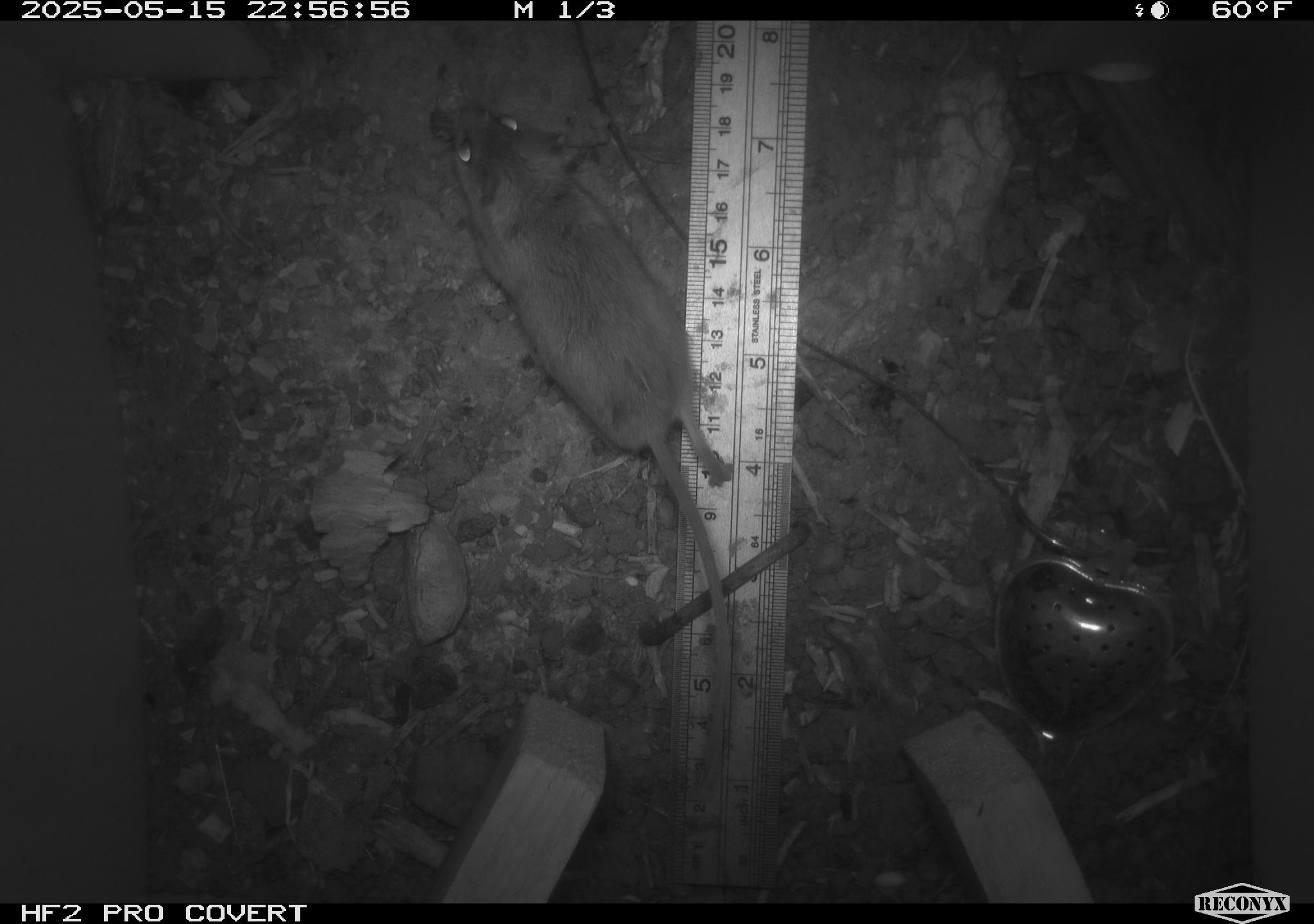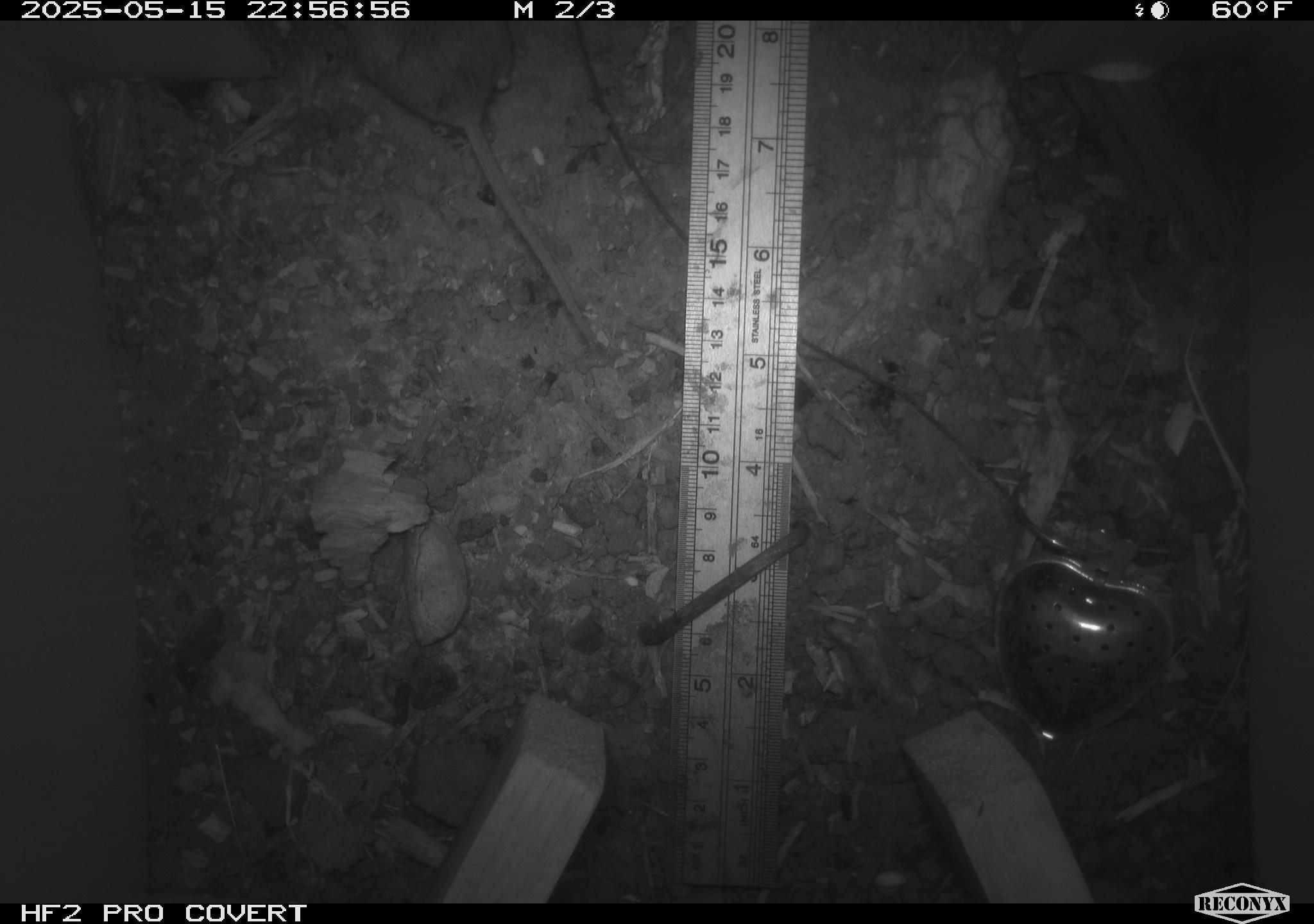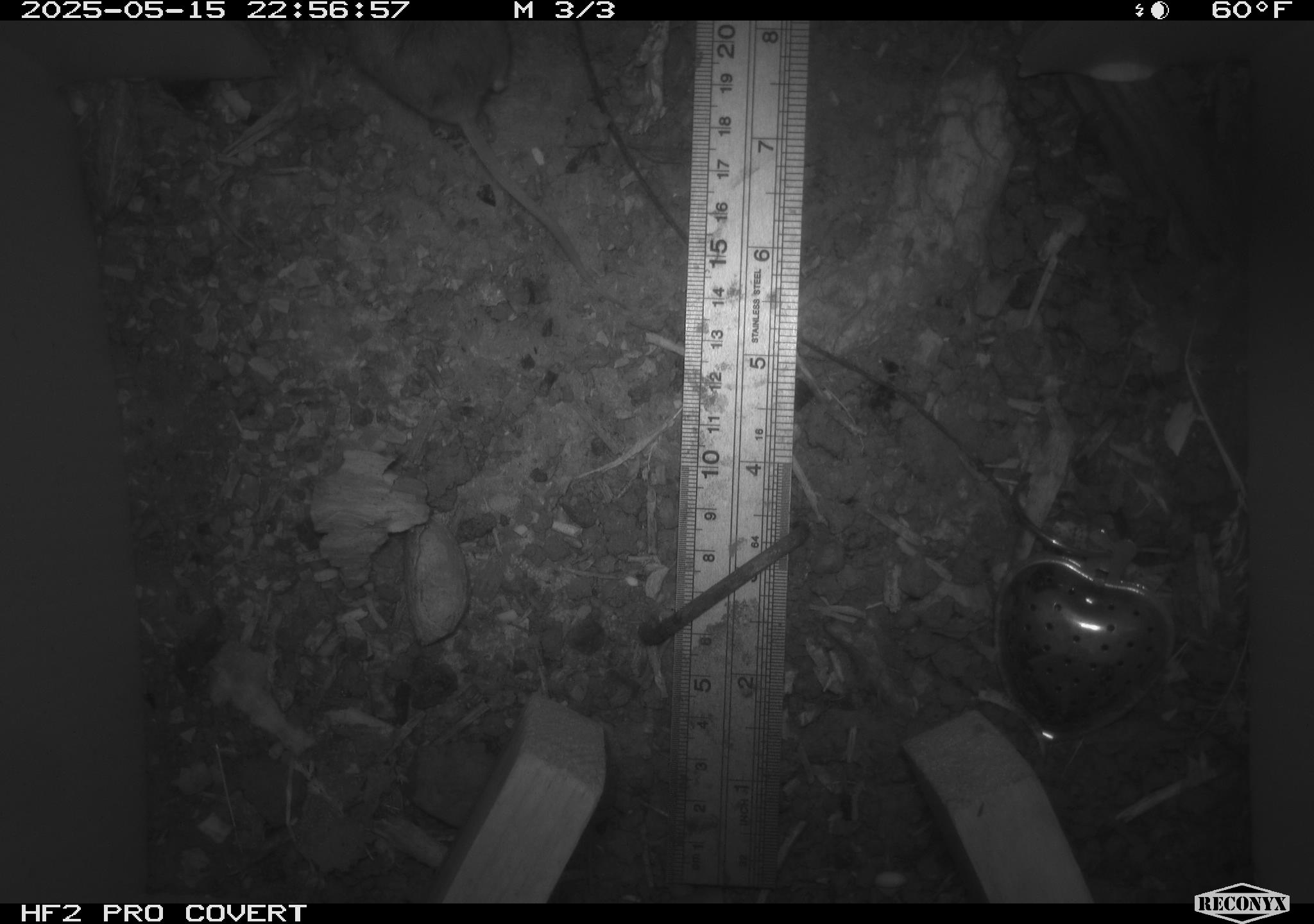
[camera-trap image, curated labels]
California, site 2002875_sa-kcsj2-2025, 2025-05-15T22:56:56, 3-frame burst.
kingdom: Animalia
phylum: Chordata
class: Mammalia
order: Rodentia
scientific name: Rodentia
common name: rodent